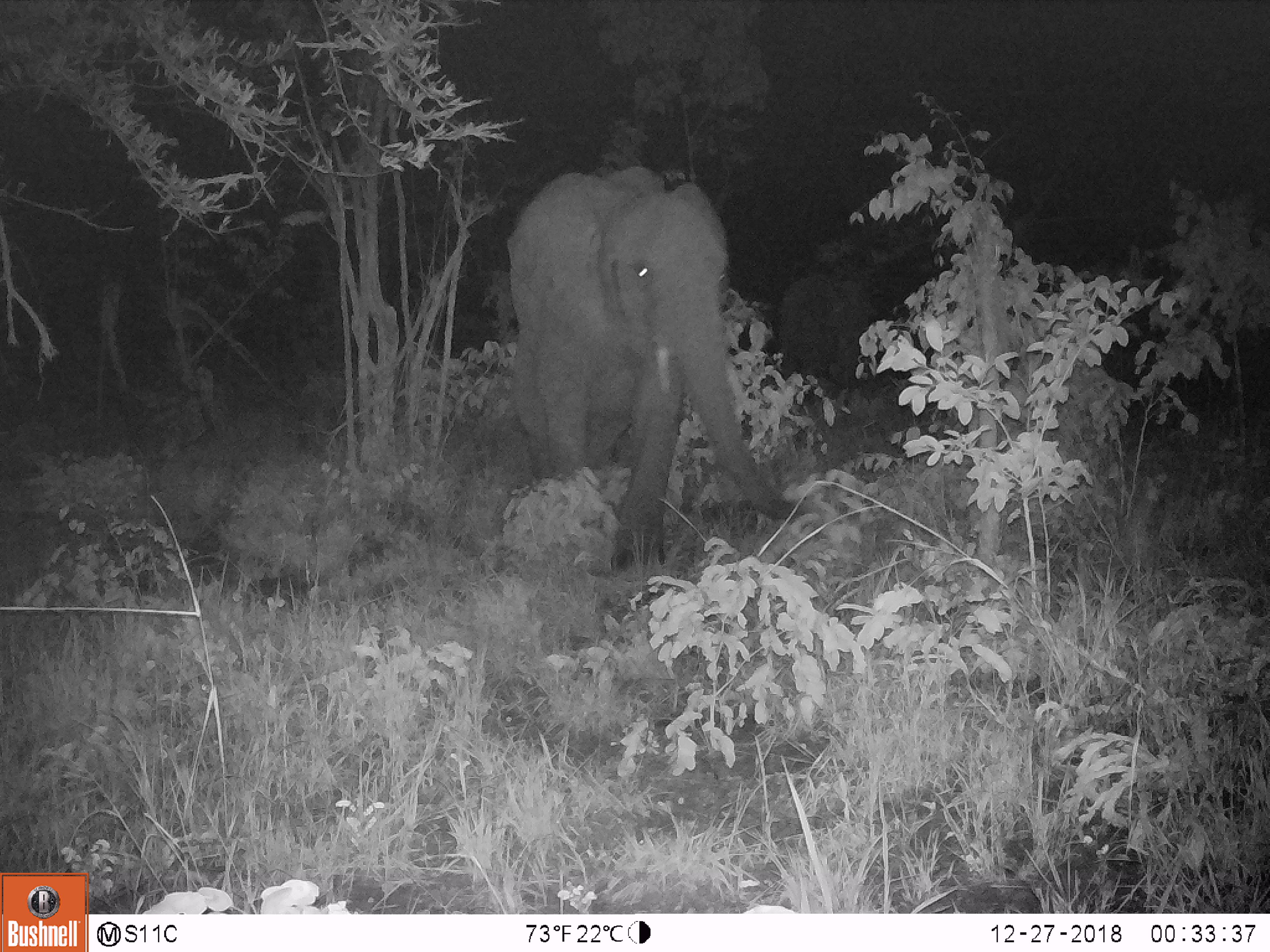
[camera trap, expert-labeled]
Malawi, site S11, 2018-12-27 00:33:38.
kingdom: Animalia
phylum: Chordata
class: Mammalia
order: Proboscidea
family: Elephantidae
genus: Loxodonta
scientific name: Loxodonta africana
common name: african savanna elephant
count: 1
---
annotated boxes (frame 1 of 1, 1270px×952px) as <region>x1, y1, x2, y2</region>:
african savanna elephant: <region>489, 160, 823, 574</region>